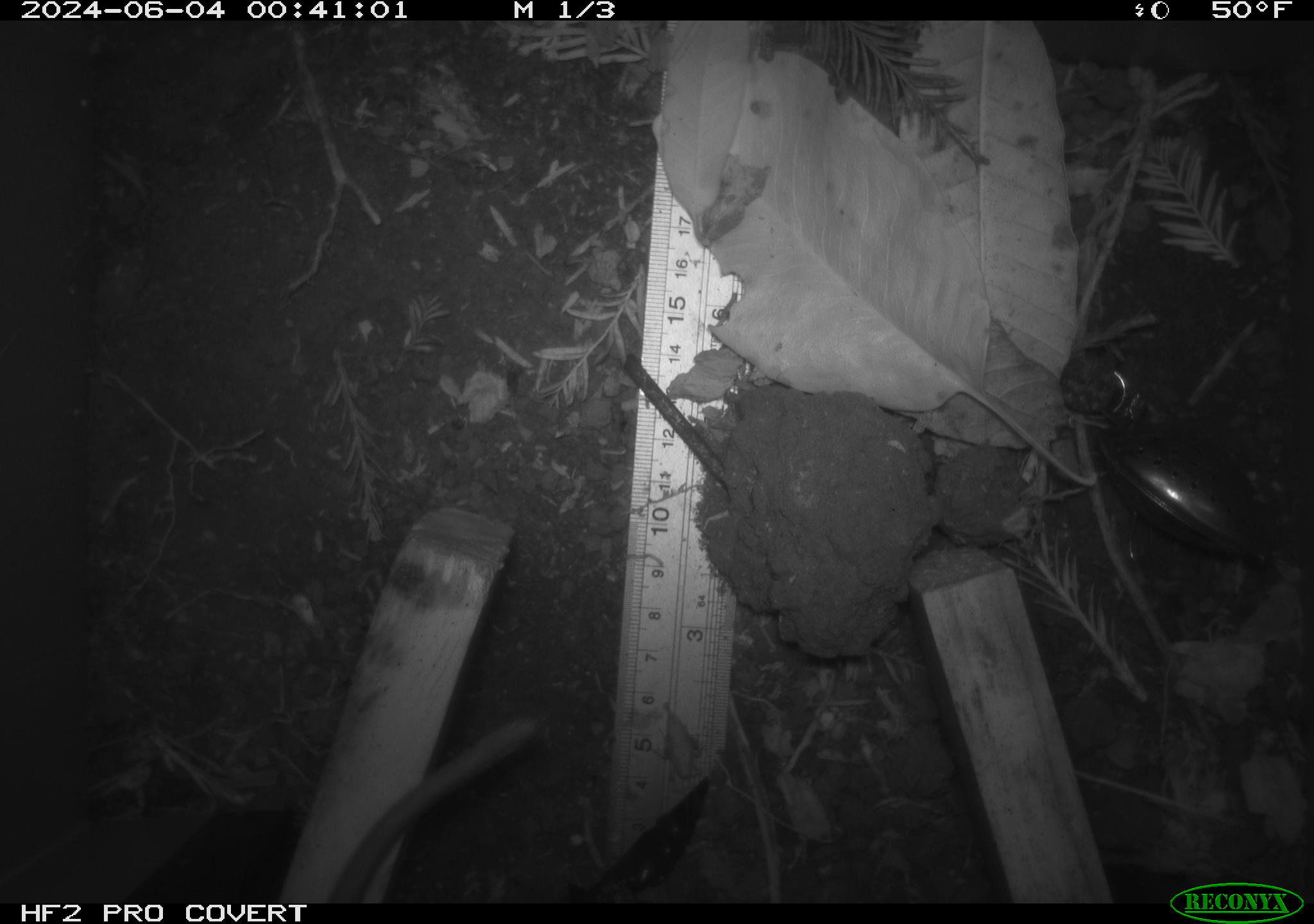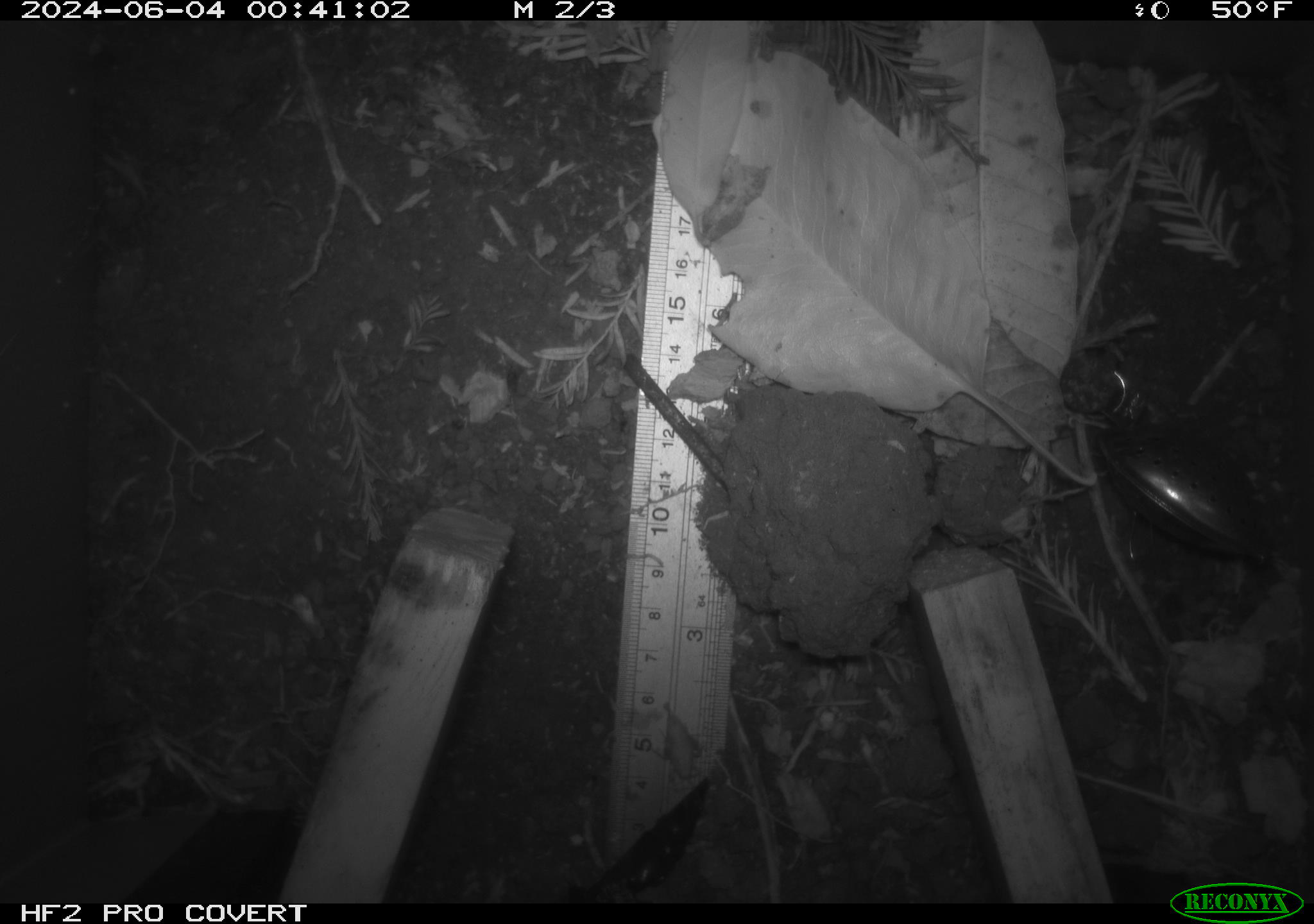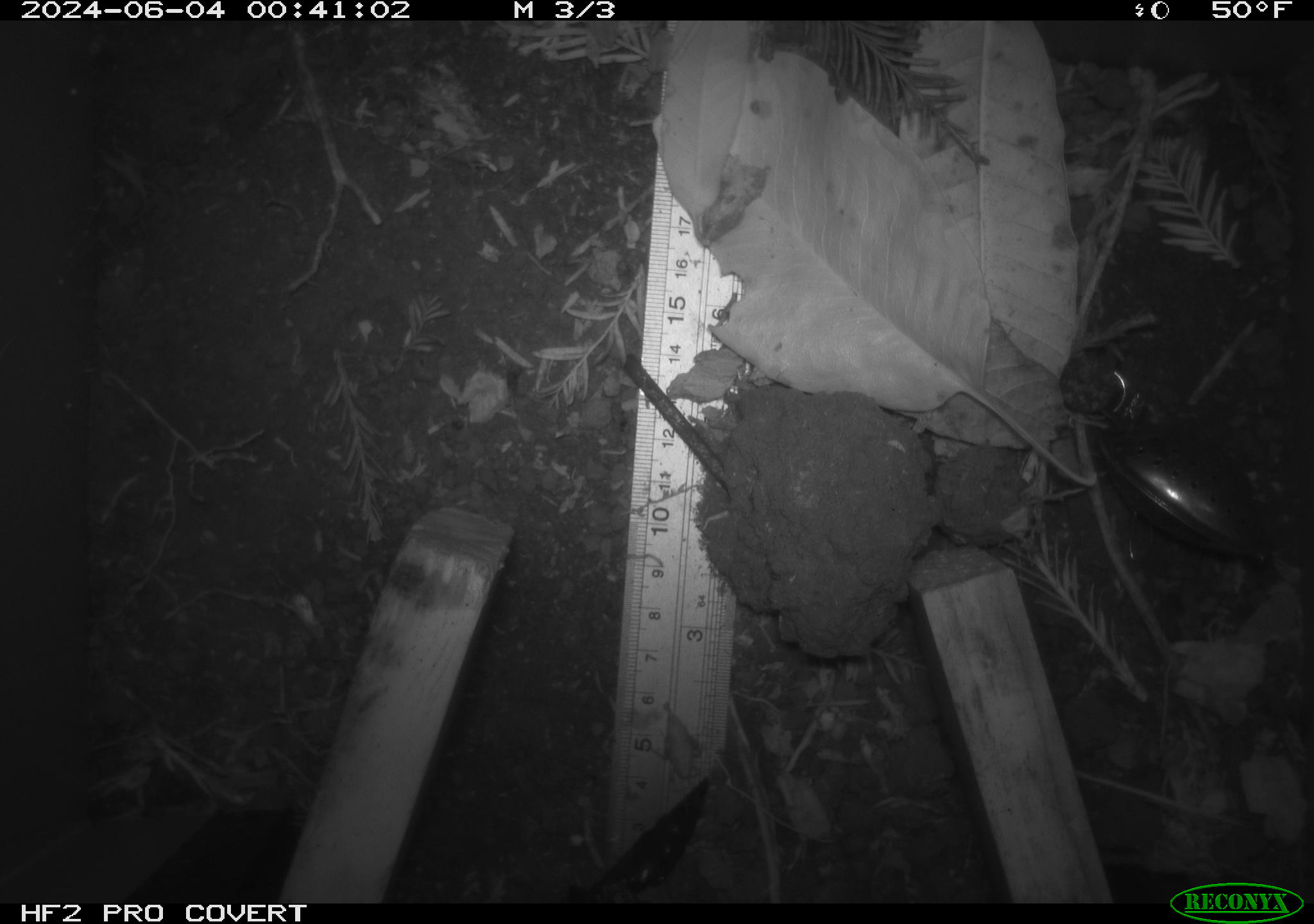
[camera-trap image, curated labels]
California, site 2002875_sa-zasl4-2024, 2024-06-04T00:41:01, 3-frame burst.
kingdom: Animalia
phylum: Chordata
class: Mammalia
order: Rodentia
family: Cricetidae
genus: Neotoma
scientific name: Neotoma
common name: pack rat or woodrat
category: neotoma species